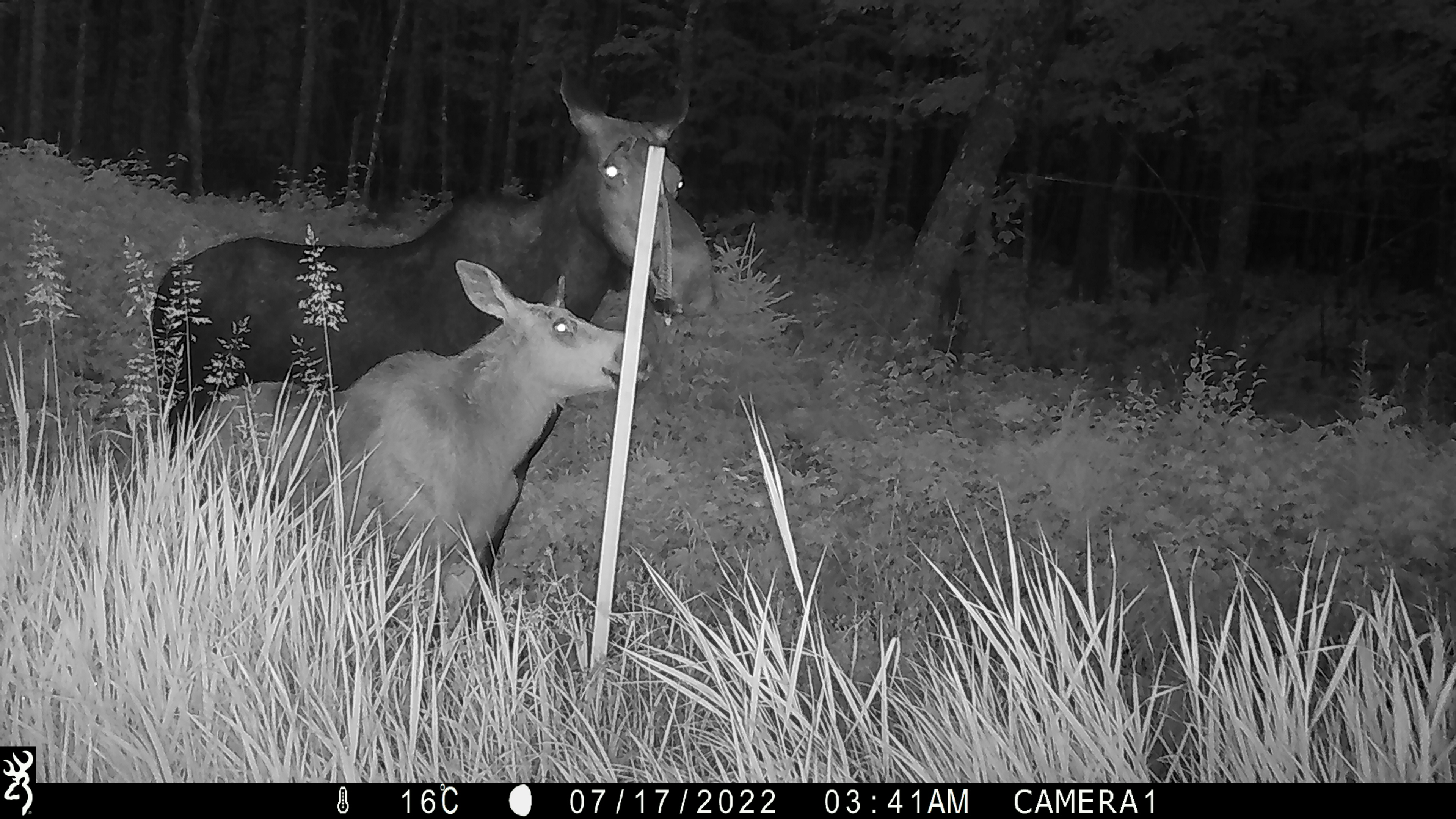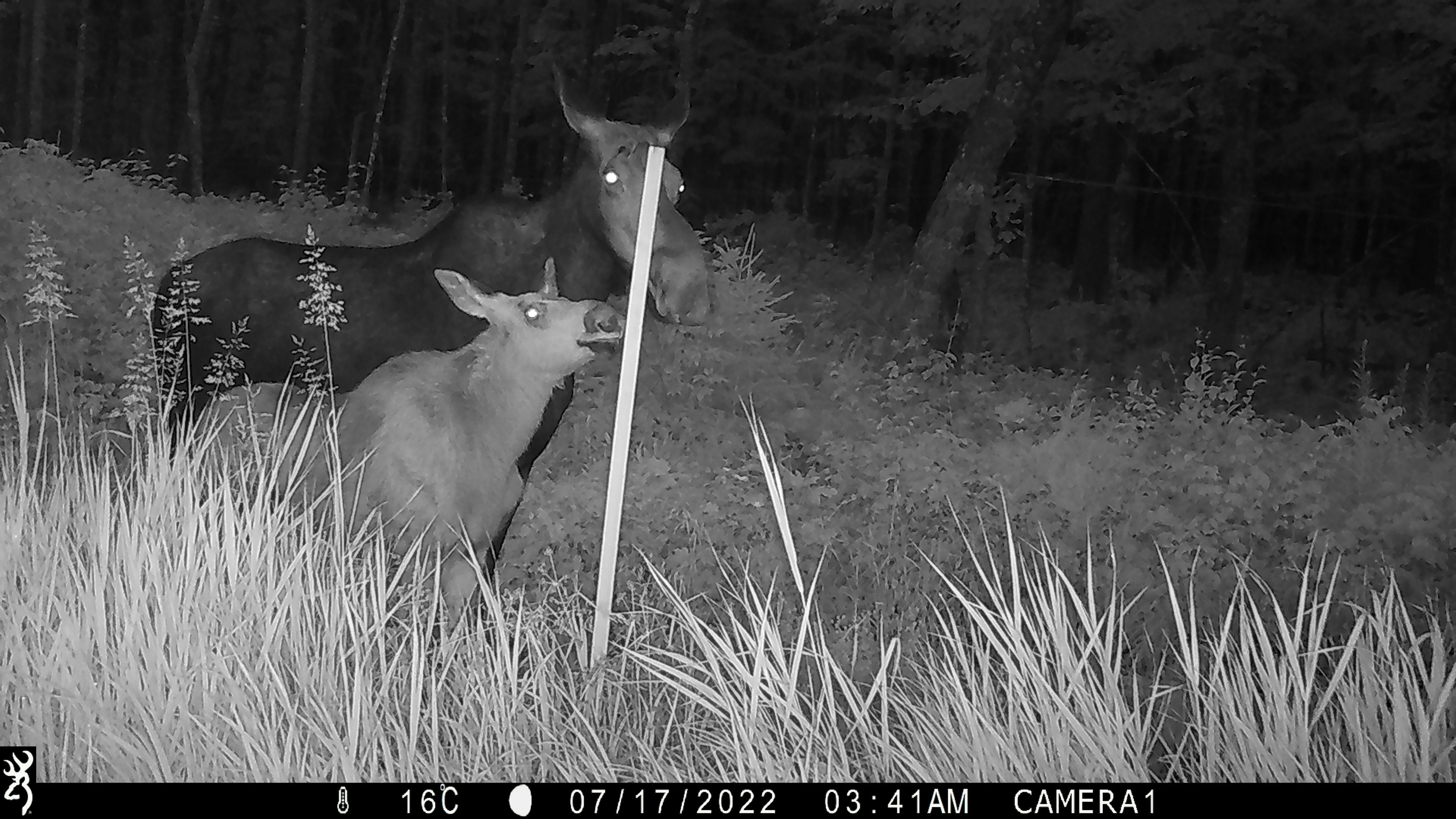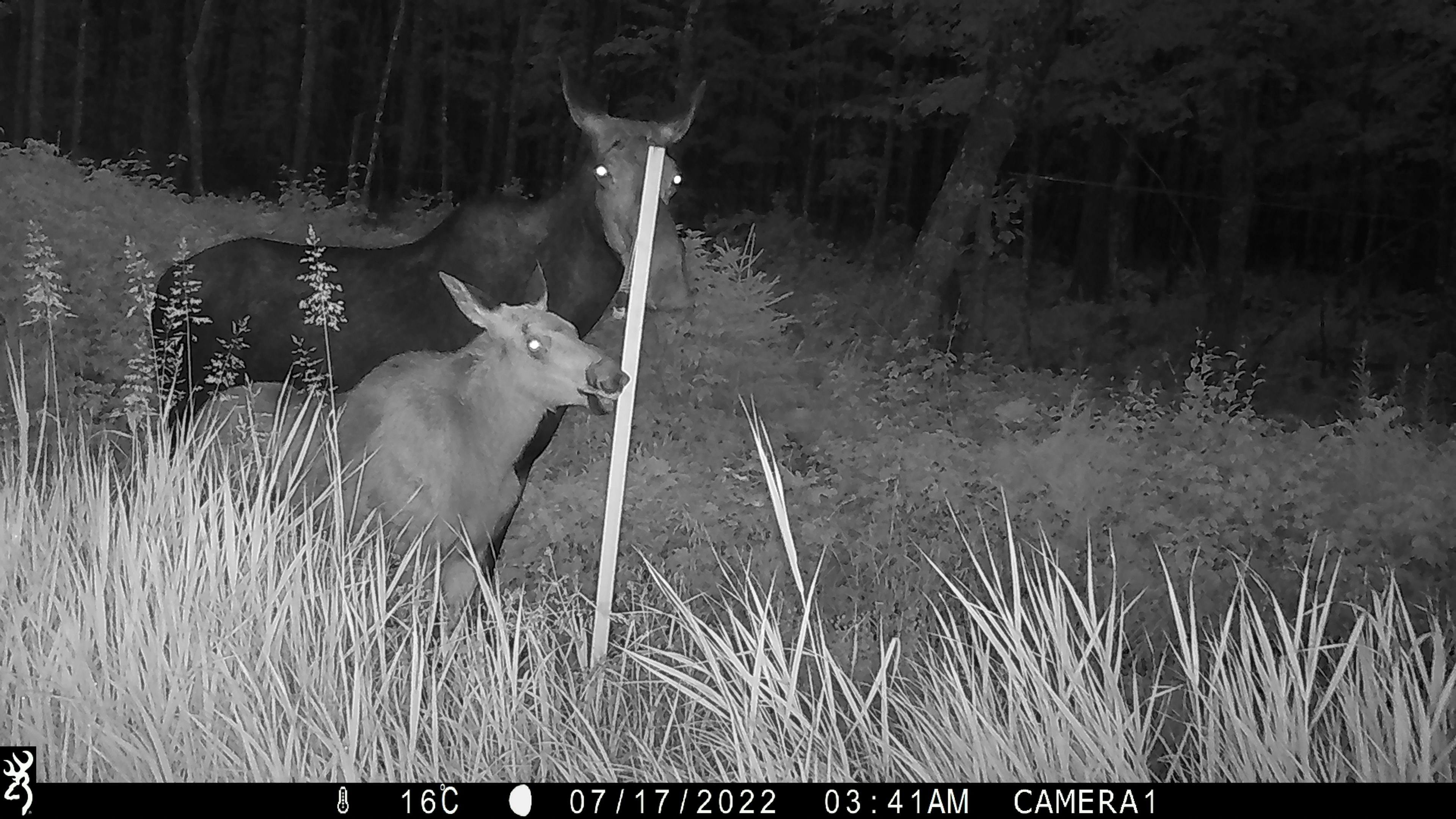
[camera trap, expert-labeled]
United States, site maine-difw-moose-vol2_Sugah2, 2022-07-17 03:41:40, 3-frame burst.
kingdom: Animalia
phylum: Chordata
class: Mammalia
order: Artiodactyla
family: Cervidae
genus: Alces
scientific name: Alces alces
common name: moose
Moose (Alces alces).